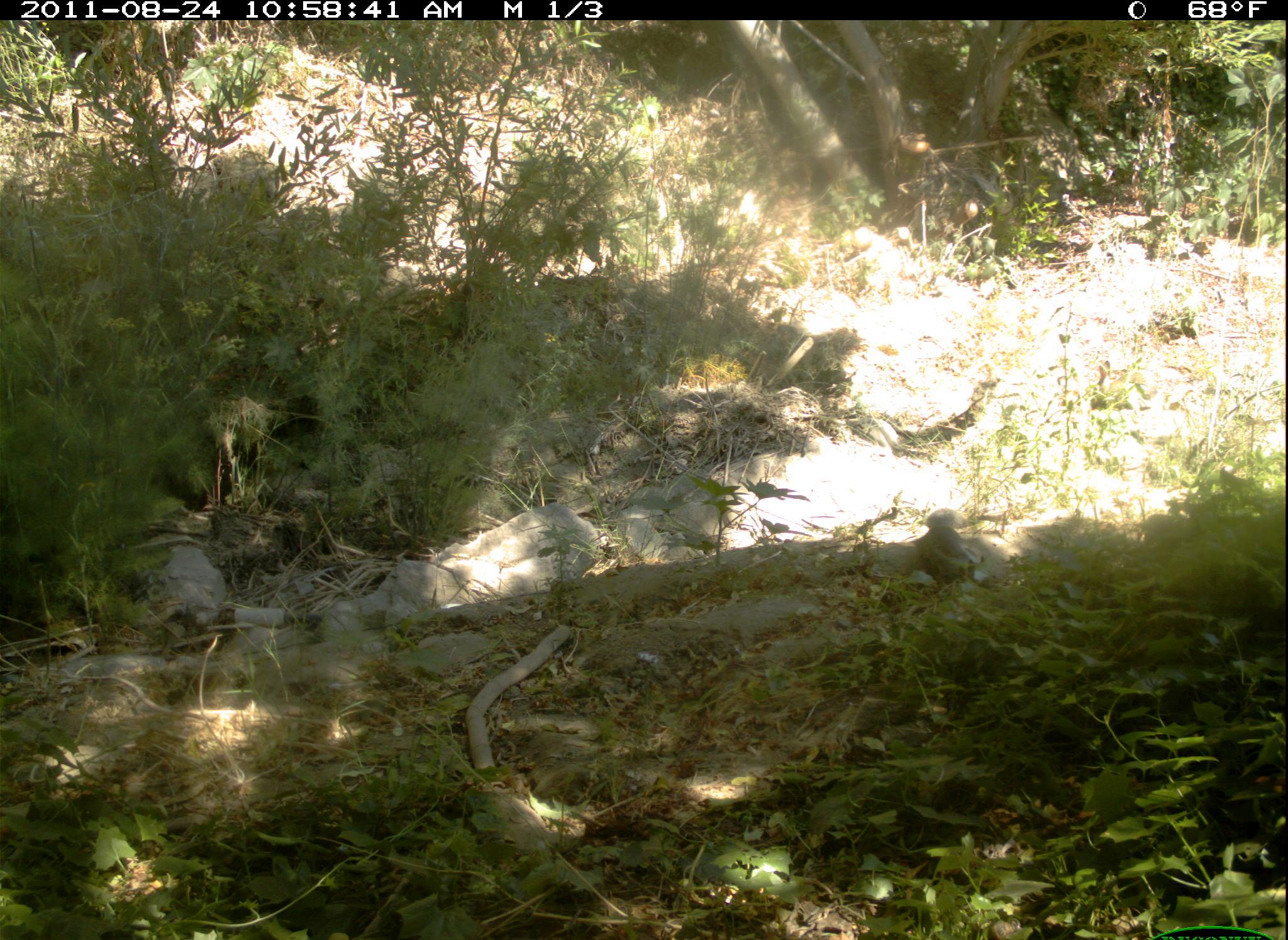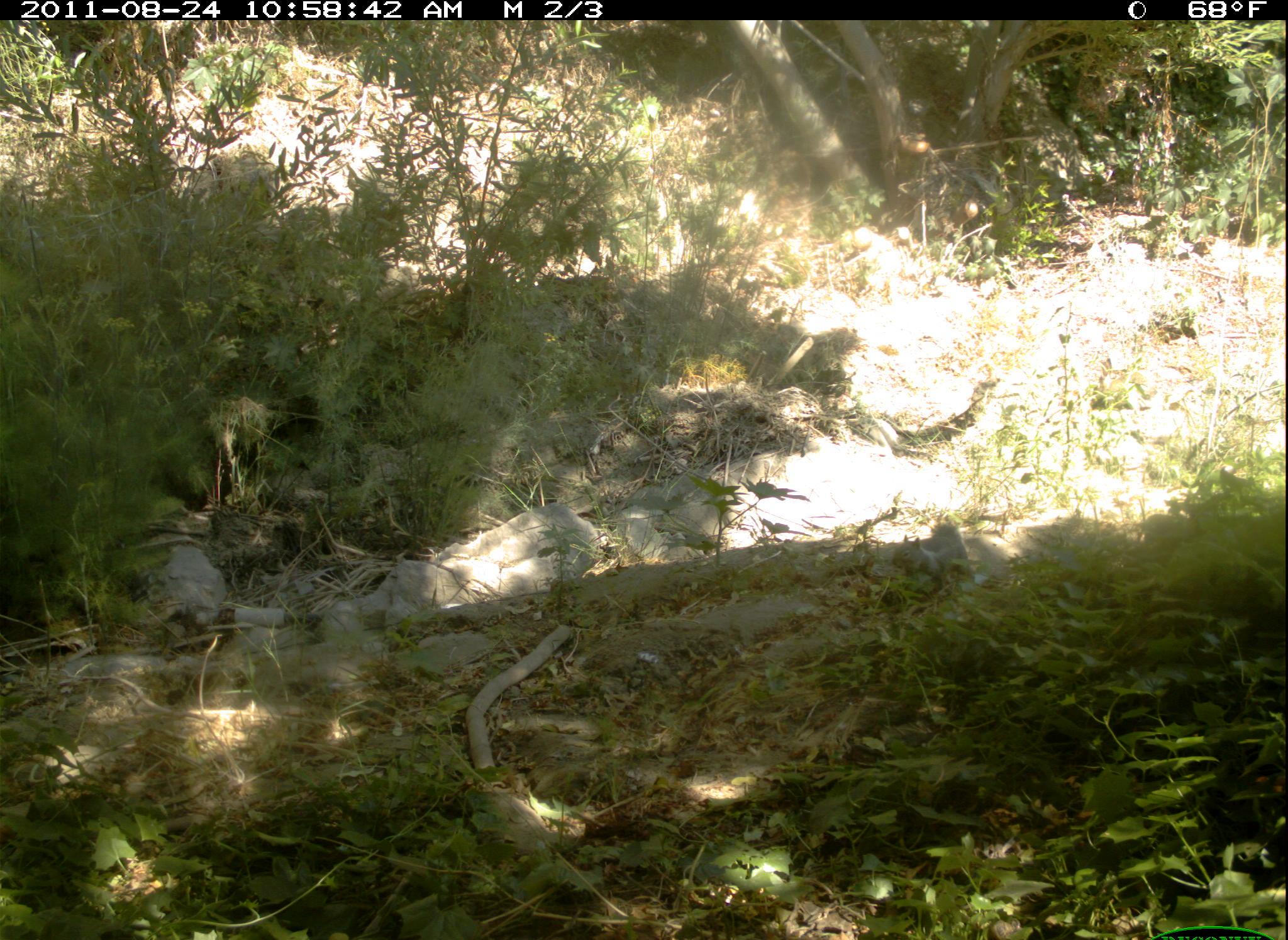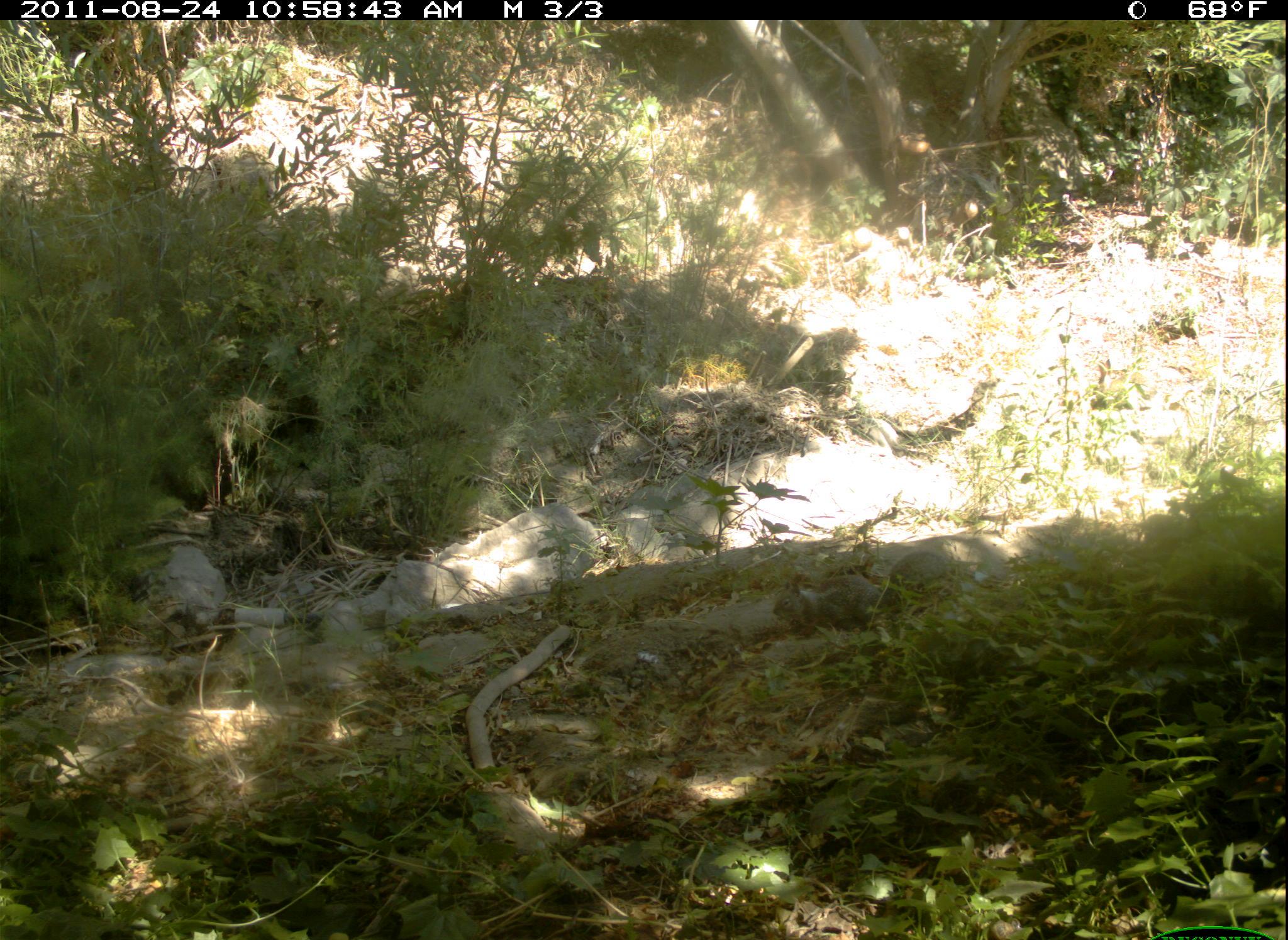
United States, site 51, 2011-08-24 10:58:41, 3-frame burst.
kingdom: Animalia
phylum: Chordata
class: Mammalia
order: Rodentia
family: Sciuridae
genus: Sciurus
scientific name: Sciurus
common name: squirrel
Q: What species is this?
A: Squirrel (Sciurus).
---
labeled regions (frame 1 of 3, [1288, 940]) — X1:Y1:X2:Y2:
squirrel: 905:503:993:592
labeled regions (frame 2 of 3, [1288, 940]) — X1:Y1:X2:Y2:
squirrel: 897:509:989:602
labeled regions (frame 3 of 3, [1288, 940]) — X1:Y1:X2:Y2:
squirrel: 753:549:956:644